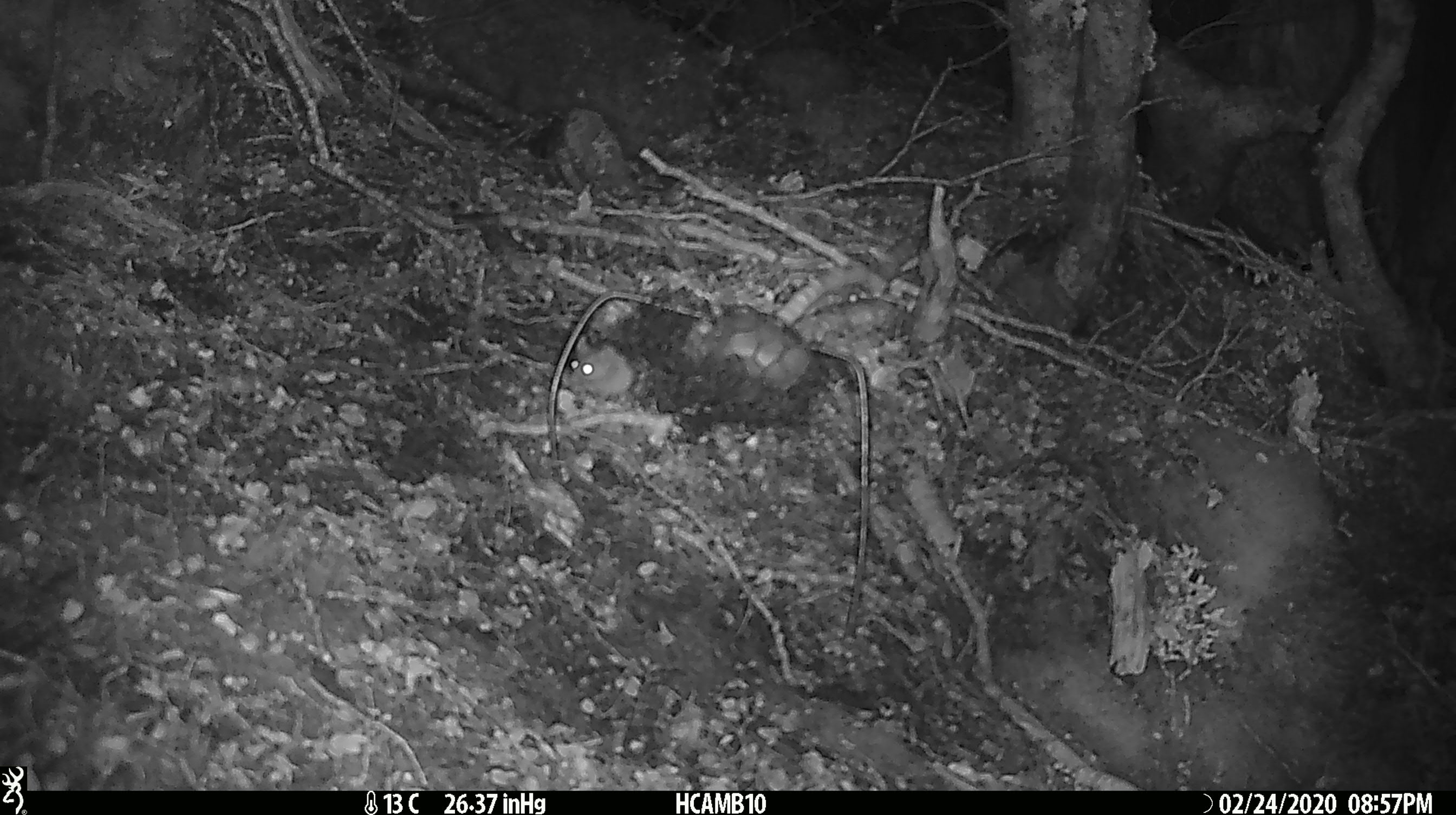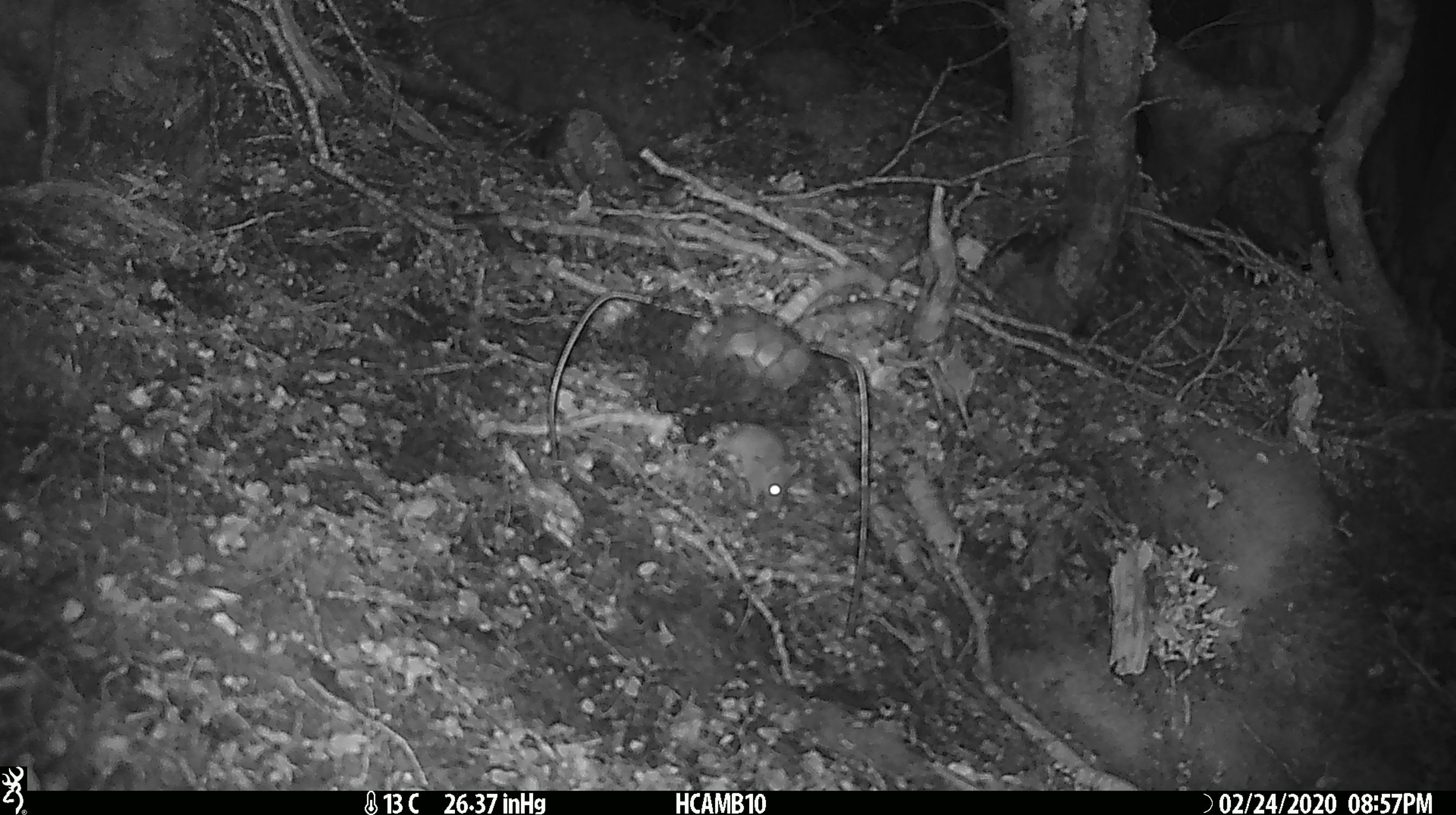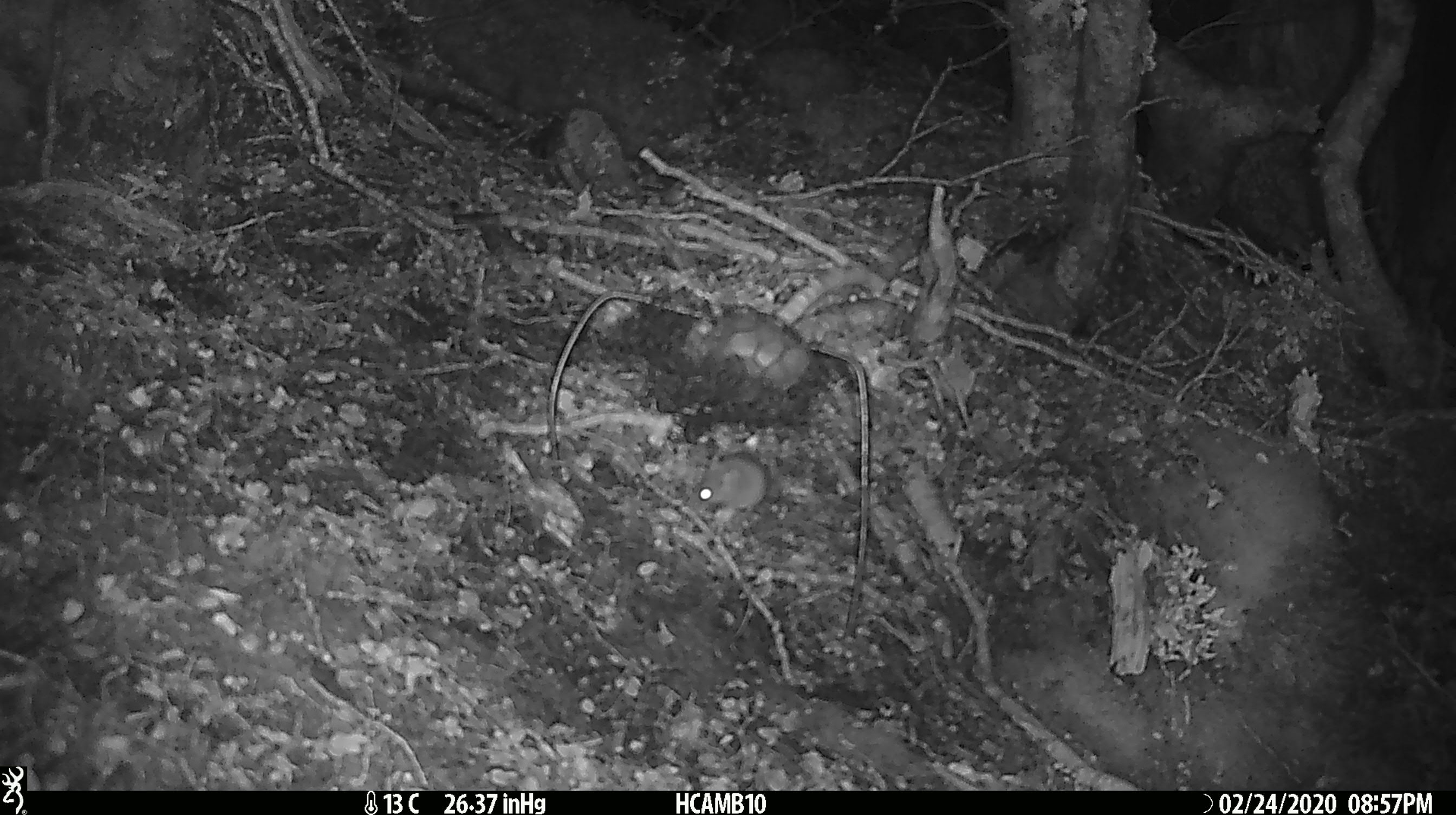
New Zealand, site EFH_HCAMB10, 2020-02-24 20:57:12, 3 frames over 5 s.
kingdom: Animalia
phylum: Chordata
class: Mammalia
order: Rodentia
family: Muridae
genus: Mus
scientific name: Mus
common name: mouse